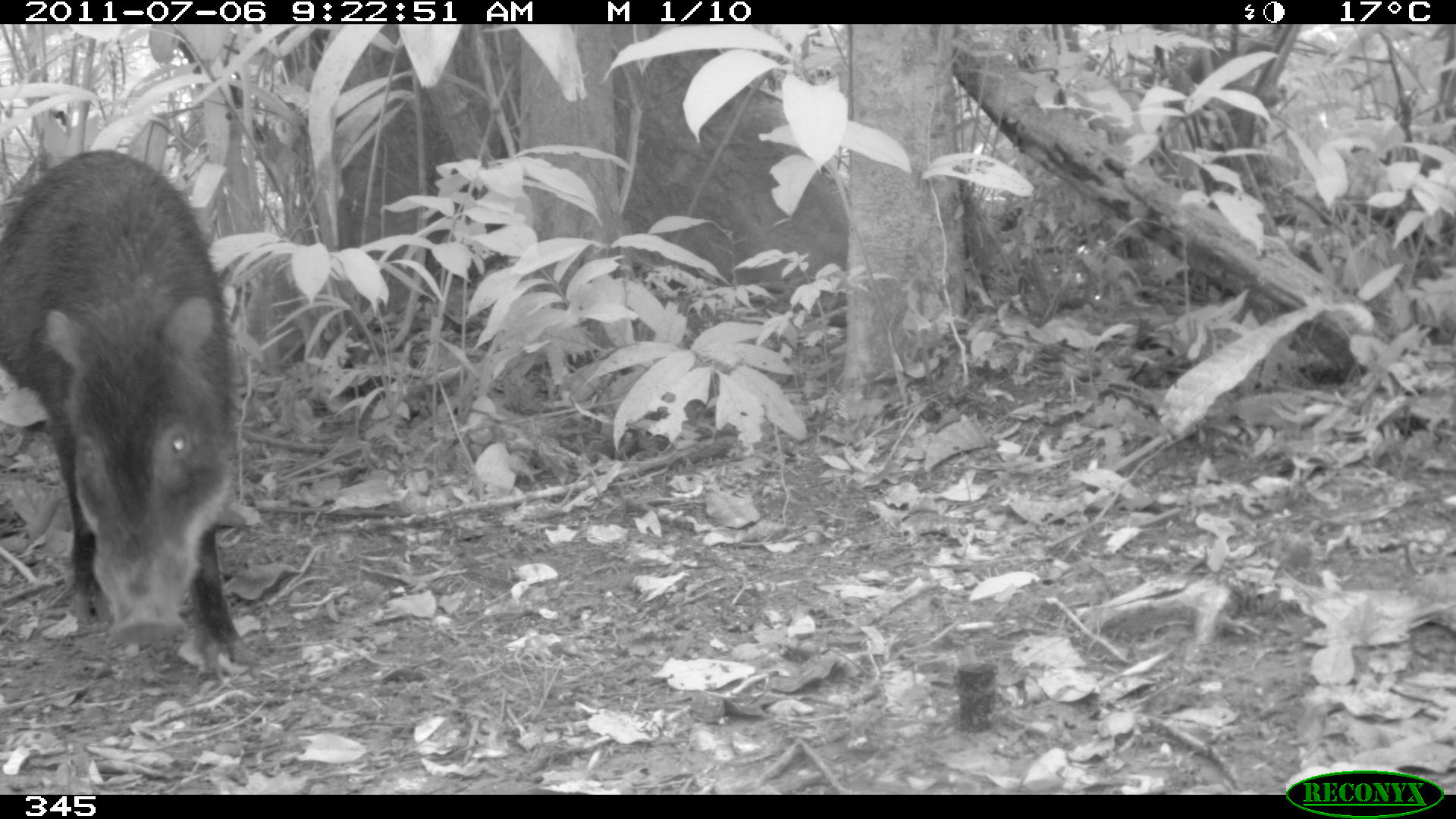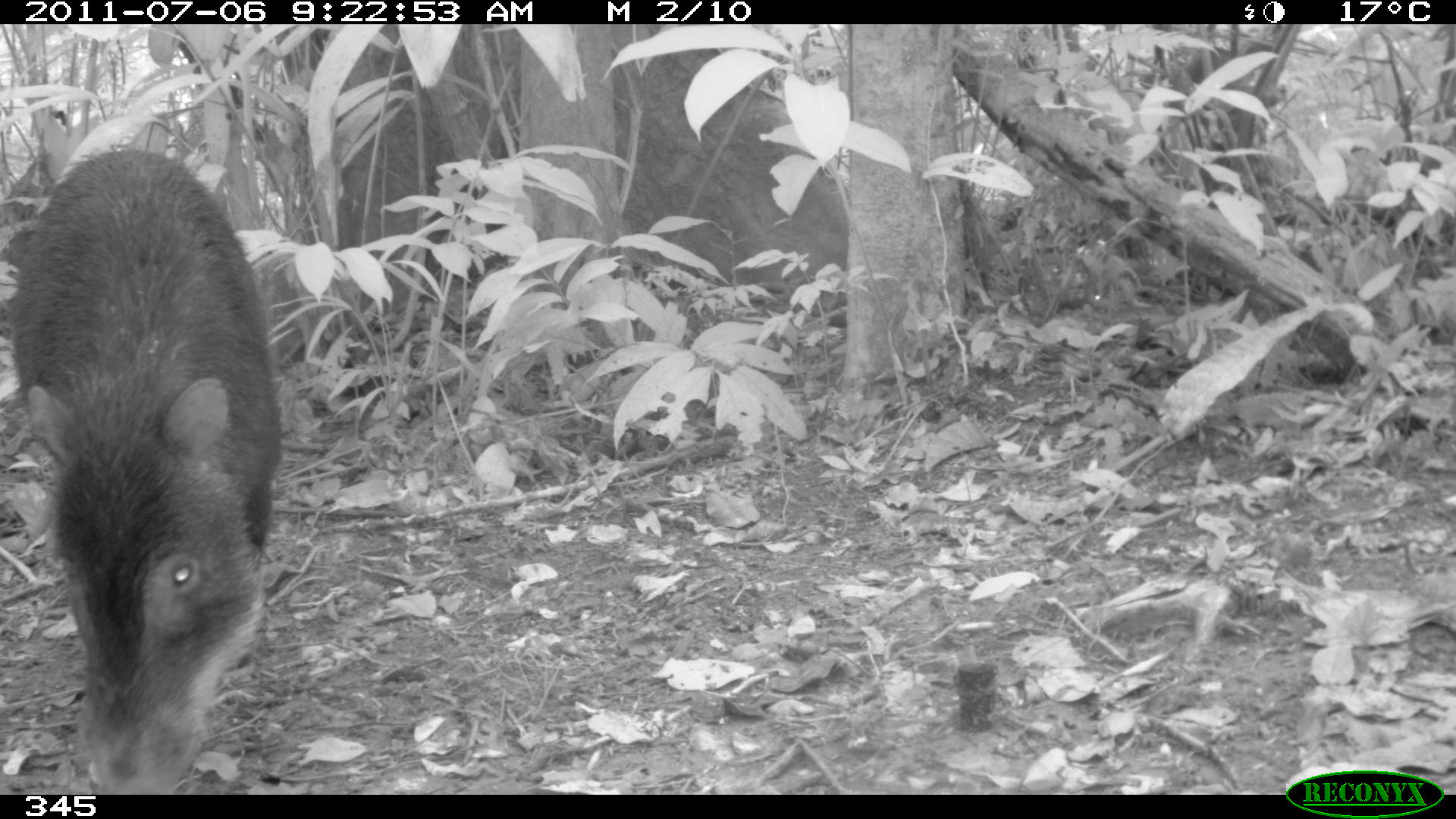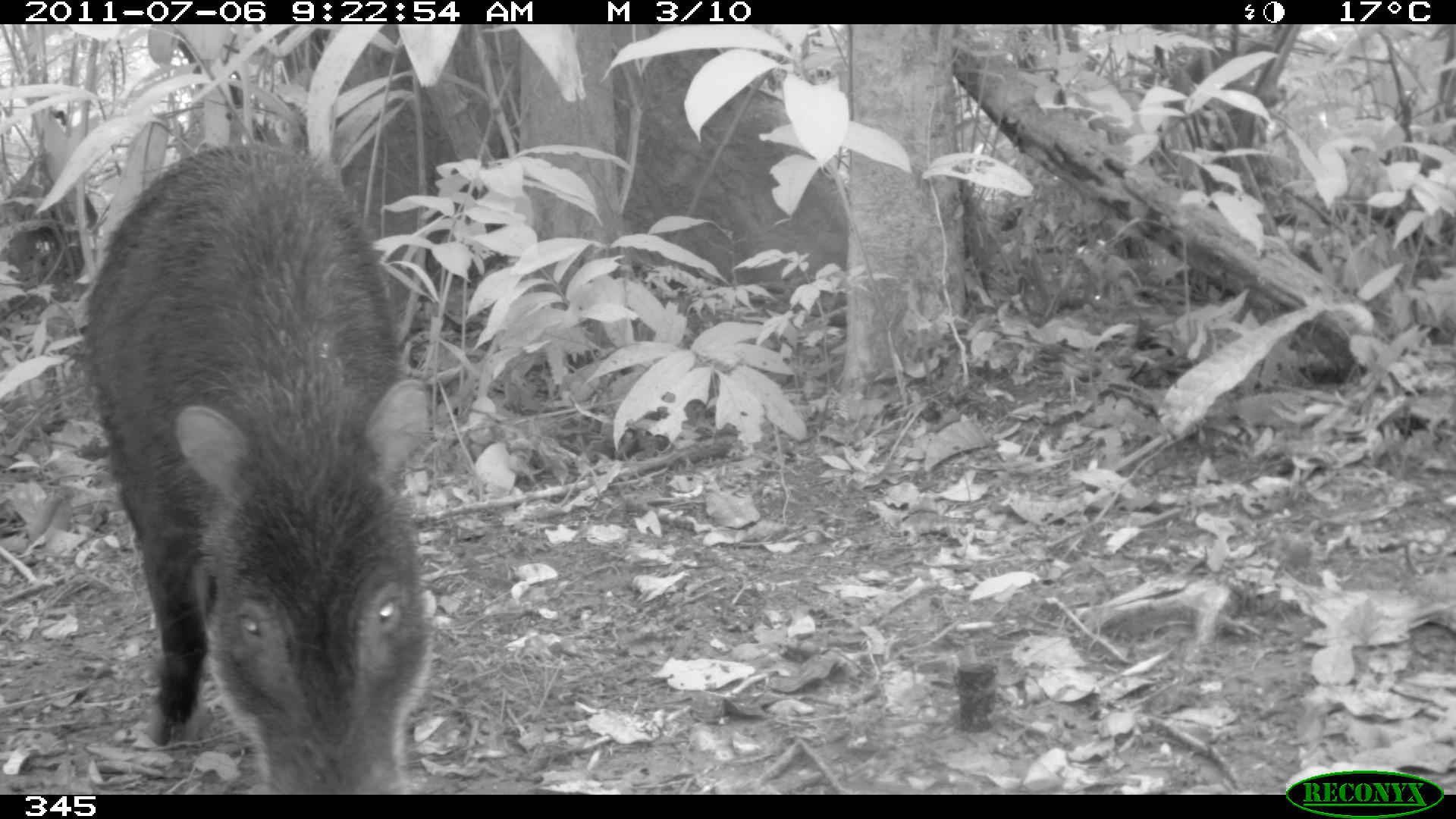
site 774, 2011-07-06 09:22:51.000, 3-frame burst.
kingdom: Animalia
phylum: Chordata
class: Mammalia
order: Artiodactyla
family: Tayassuidae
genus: Tayassu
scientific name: Tayassu pecari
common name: white-lipped peccary